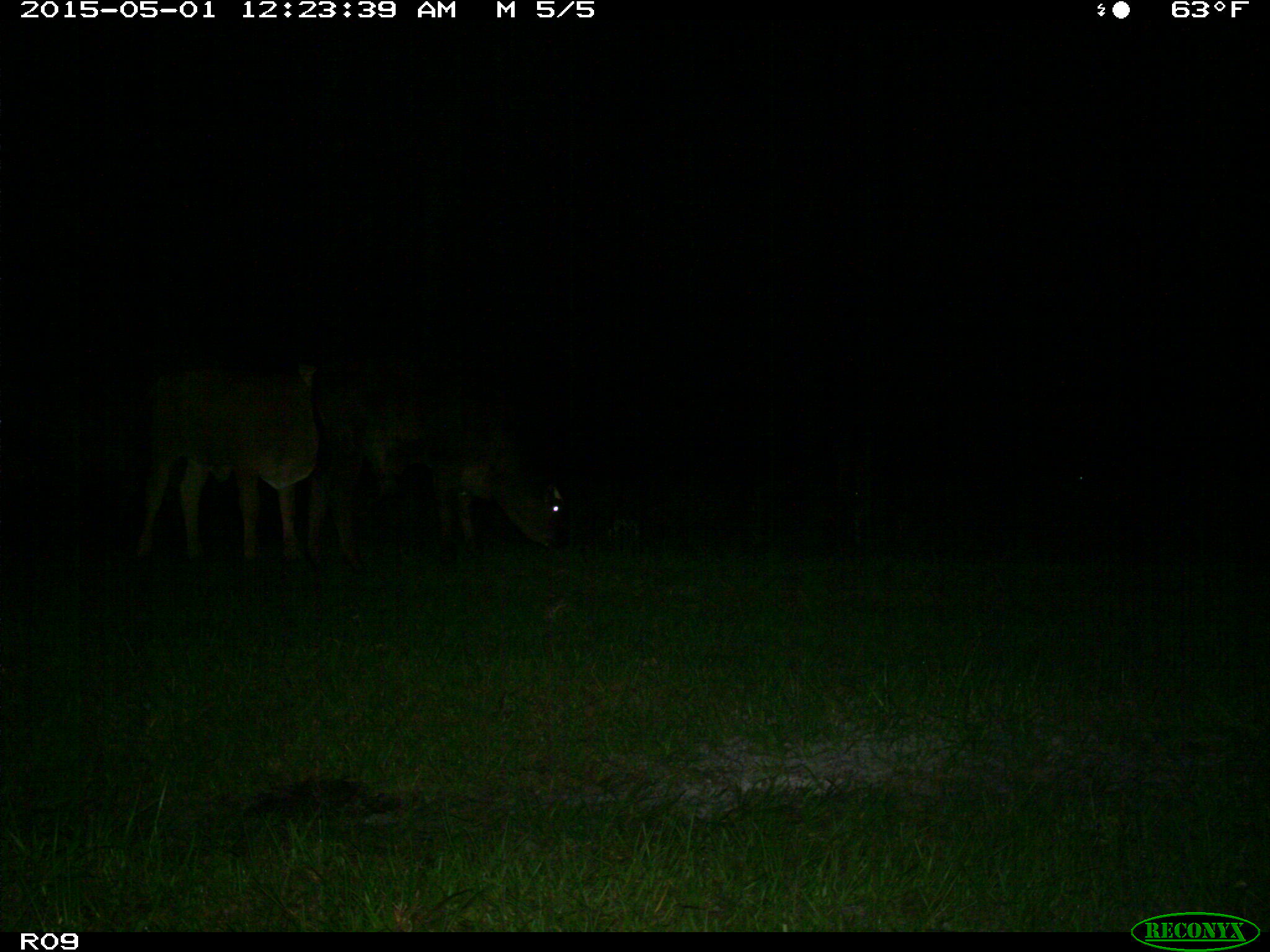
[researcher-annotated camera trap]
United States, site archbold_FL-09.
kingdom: Animalia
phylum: Chordata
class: Mammalia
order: Artiodactyla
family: Bovidae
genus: Bos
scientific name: Bos taurus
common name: domestic cow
Bos taurus (domestic cow).